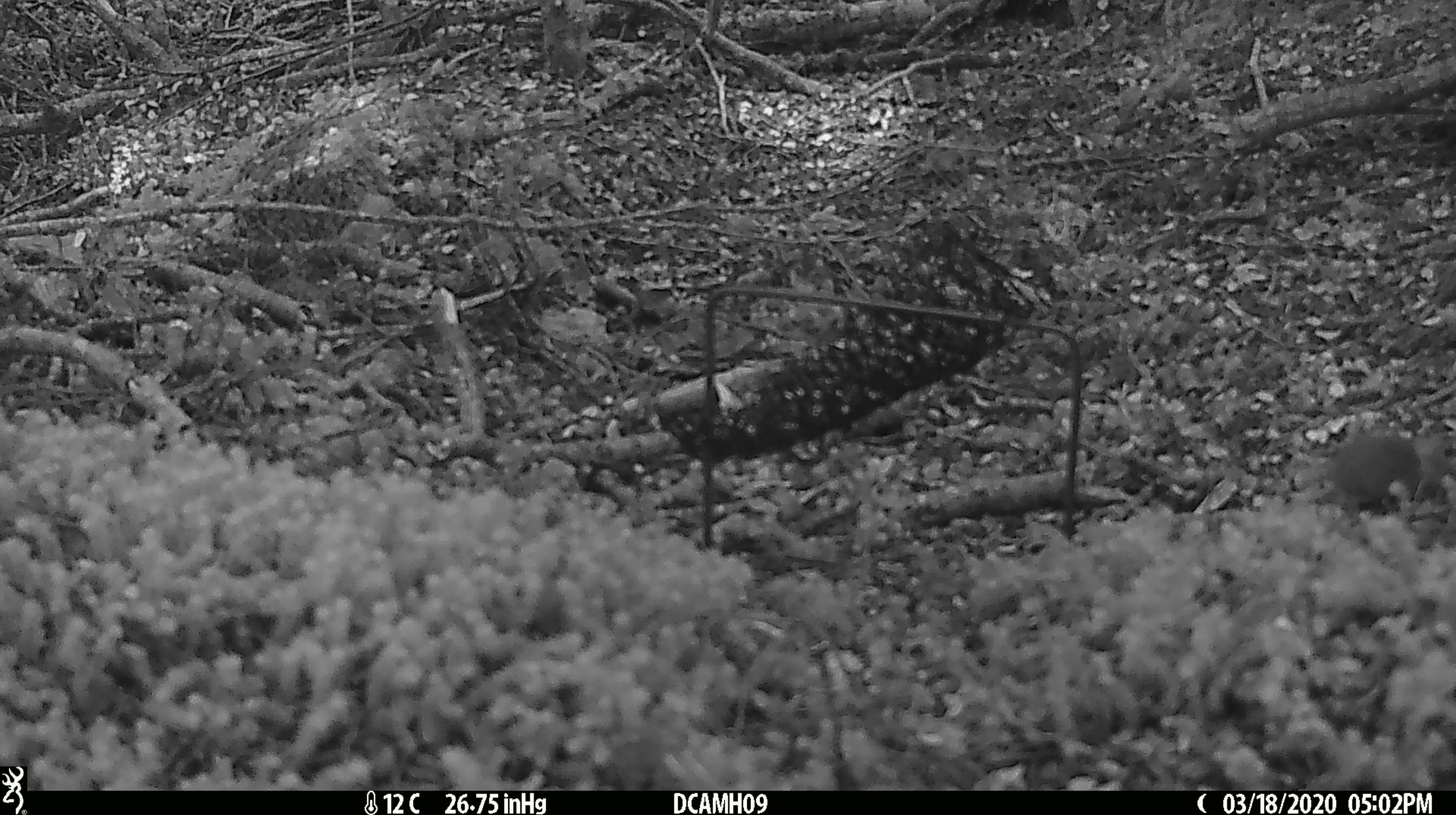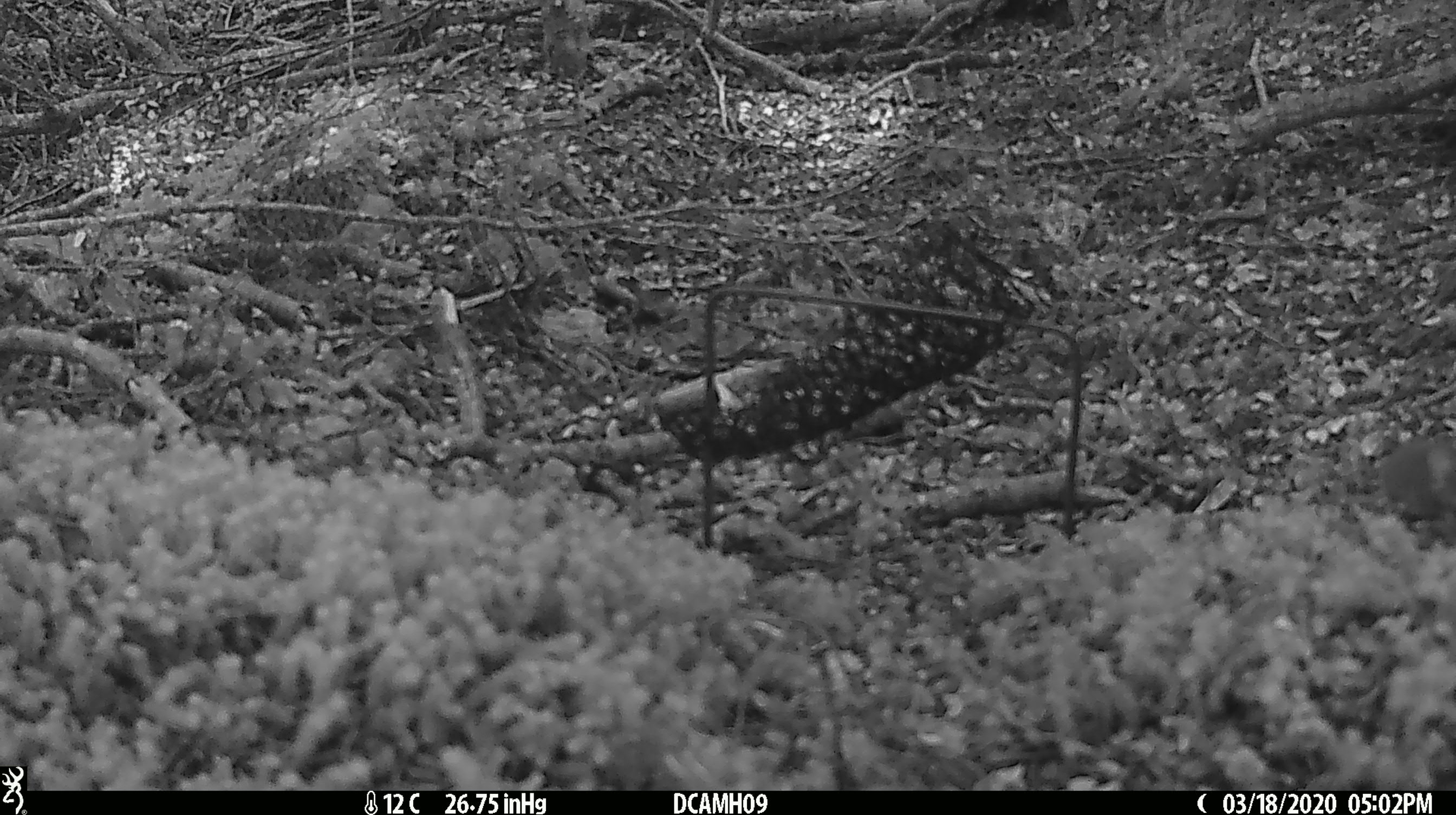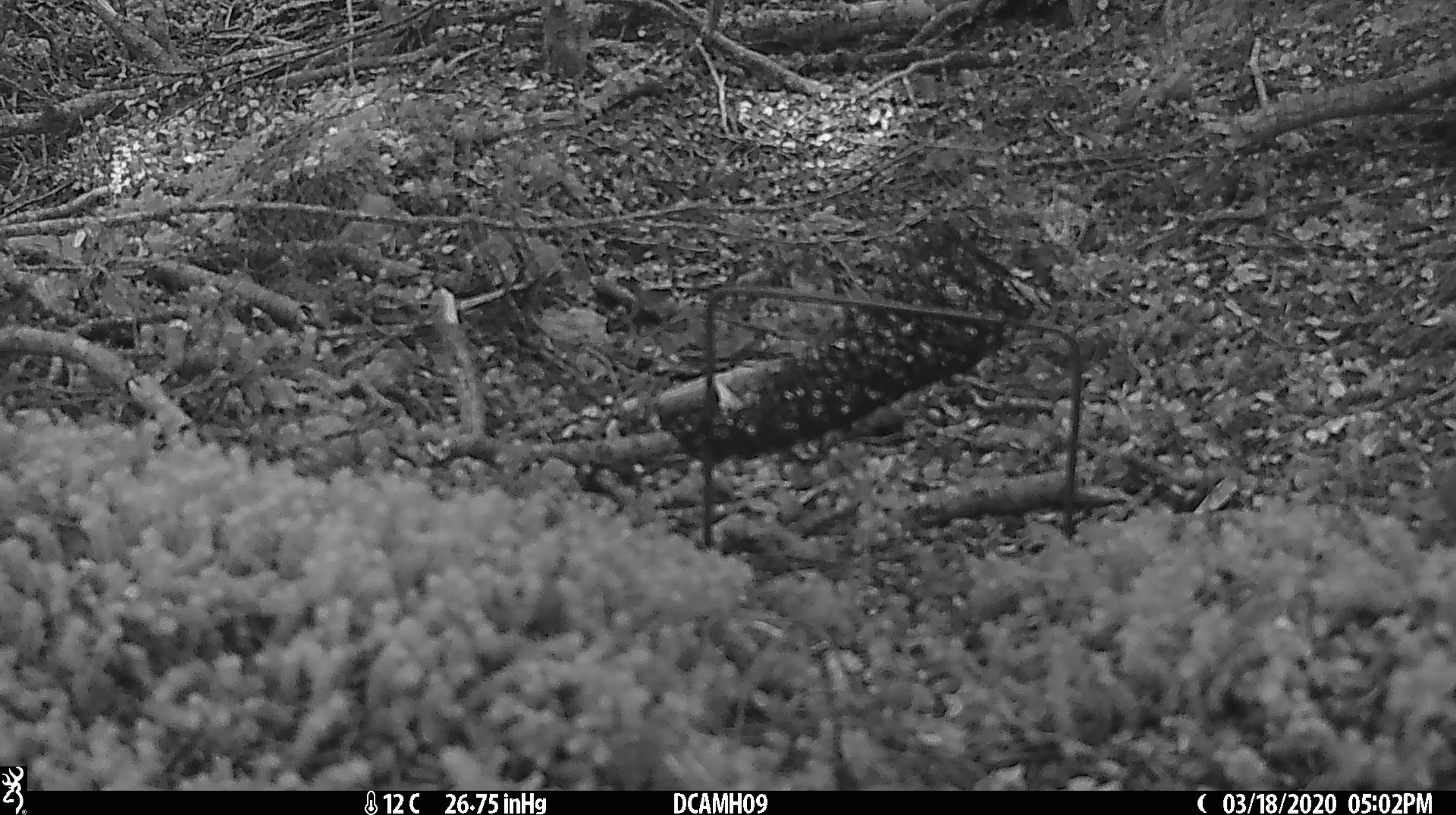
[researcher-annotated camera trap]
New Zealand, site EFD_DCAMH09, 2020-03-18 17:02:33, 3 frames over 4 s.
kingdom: Animalia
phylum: Chordata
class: Mammalia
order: Rodentia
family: Muridae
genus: Mus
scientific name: Mus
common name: mouse